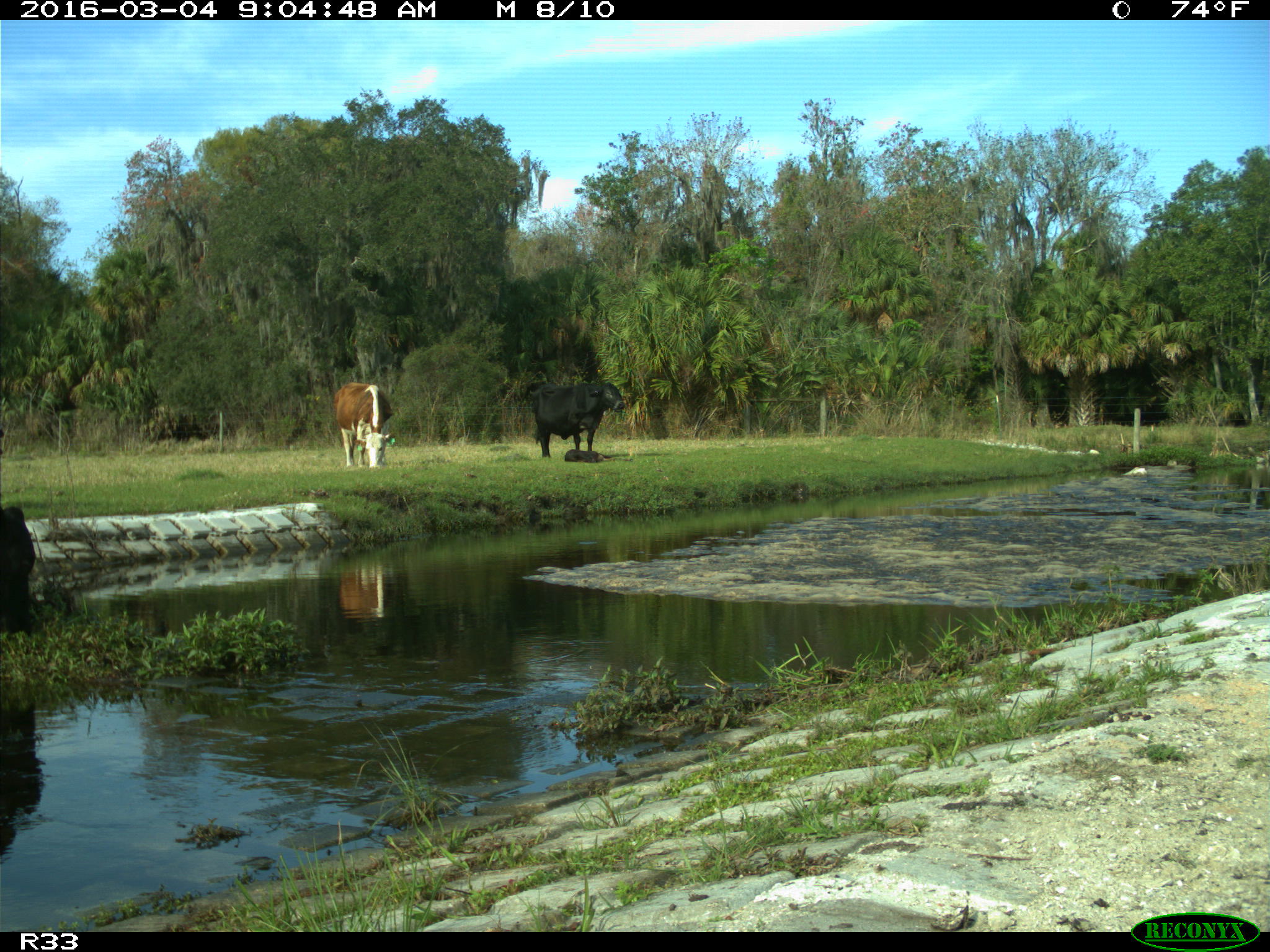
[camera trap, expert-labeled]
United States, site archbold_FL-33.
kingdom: Animalia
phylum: Chordata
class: Mammalia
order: Artiodactyla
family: Bovidae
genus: Bos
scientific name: Bos taurus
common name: domestic cow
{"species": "Bos taurus (domestic cow)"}